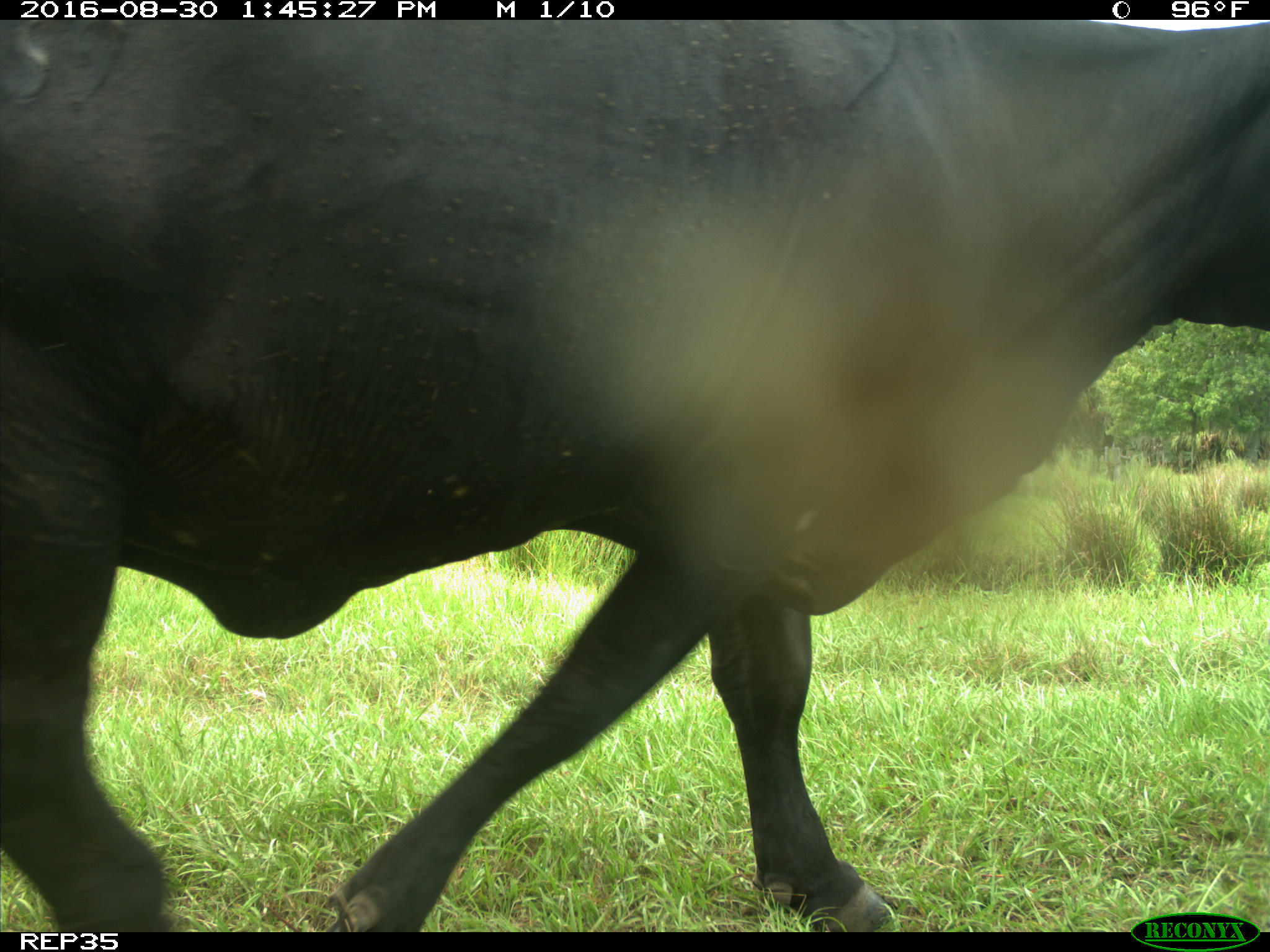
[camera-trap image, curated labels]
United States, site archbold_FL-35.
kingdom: Animalia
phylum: Chordata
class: Mammalia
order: Artiodactyla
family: Bovidae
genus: Bos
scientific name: Bos taurus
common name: domestic cow